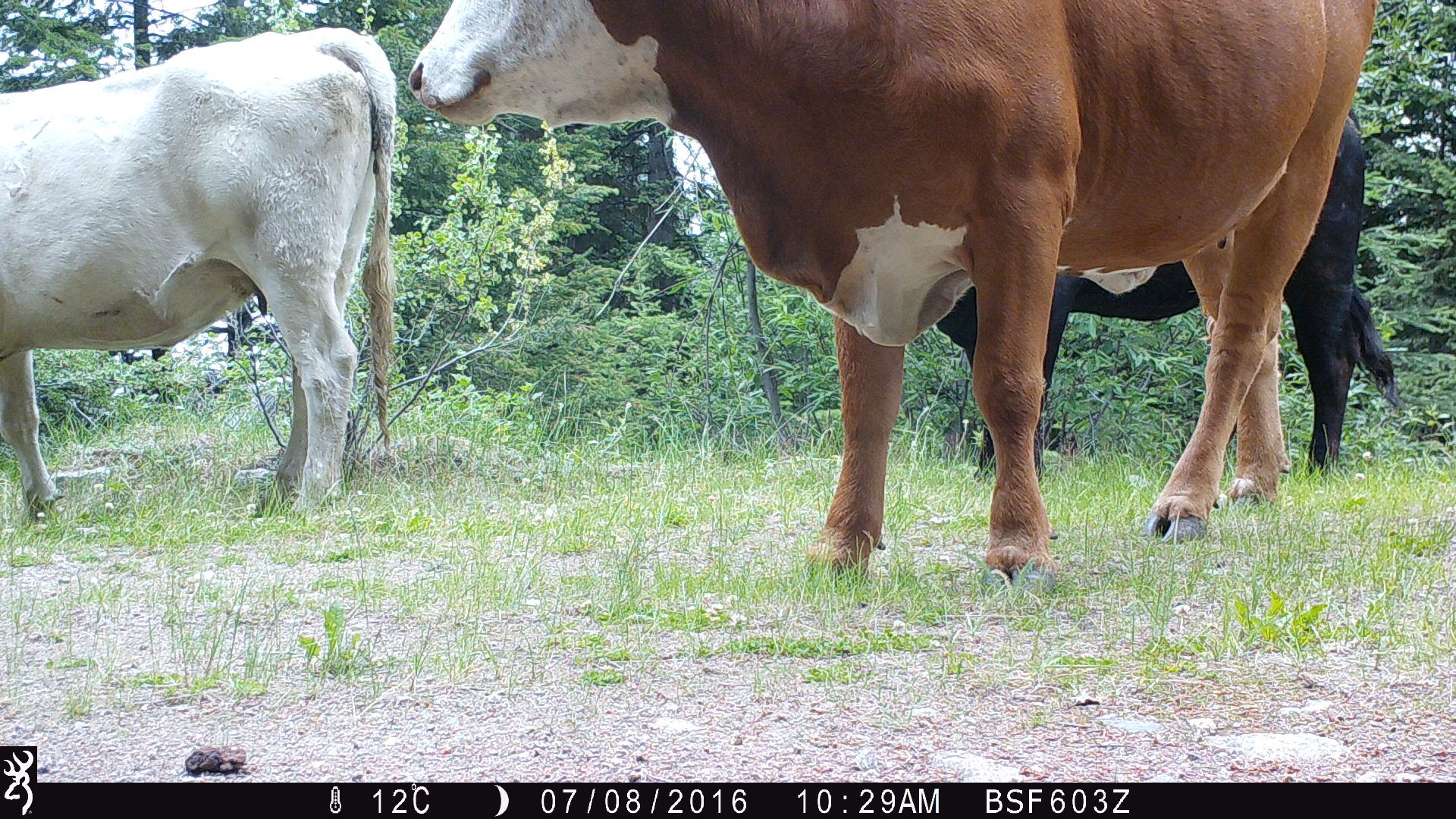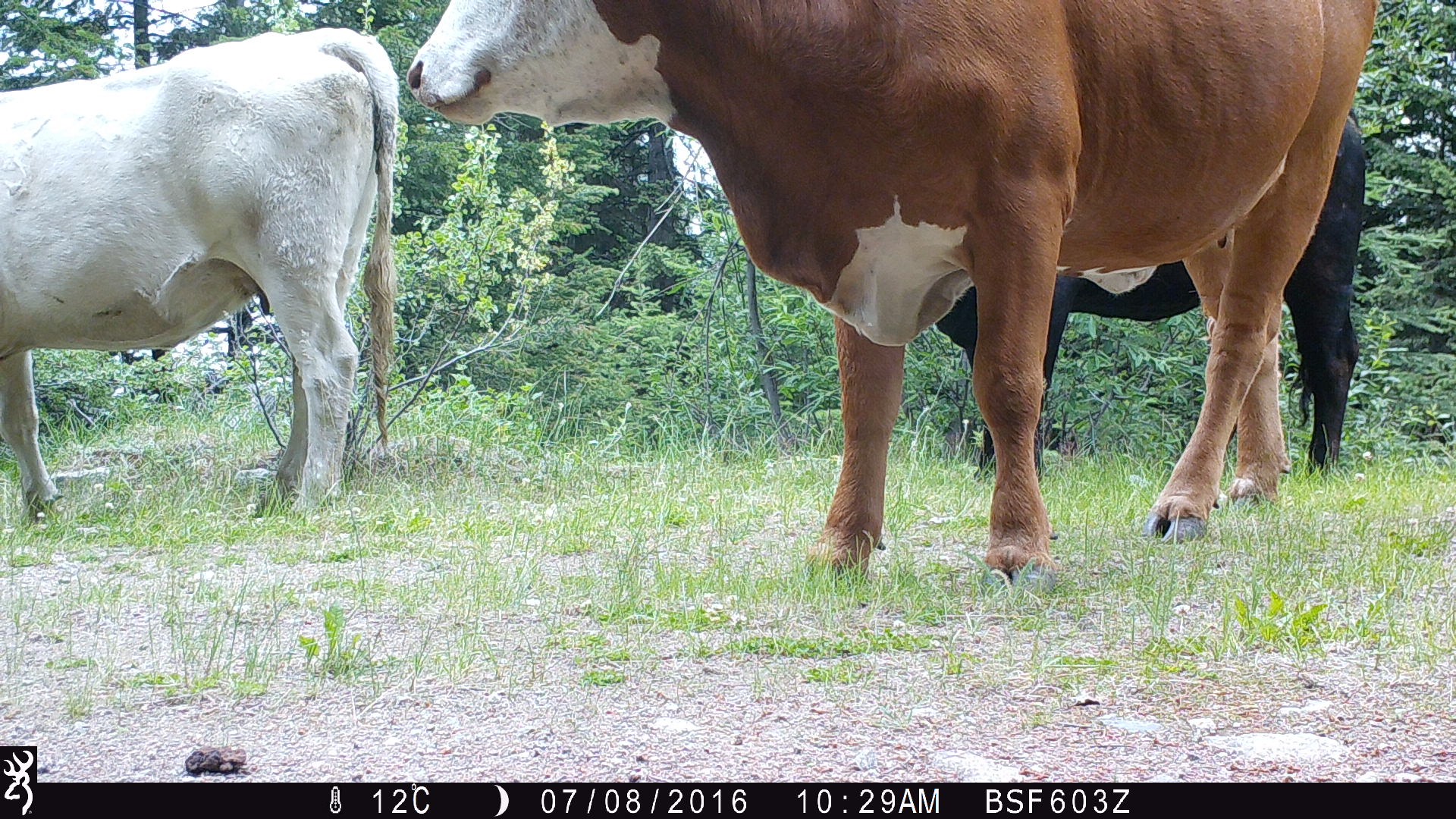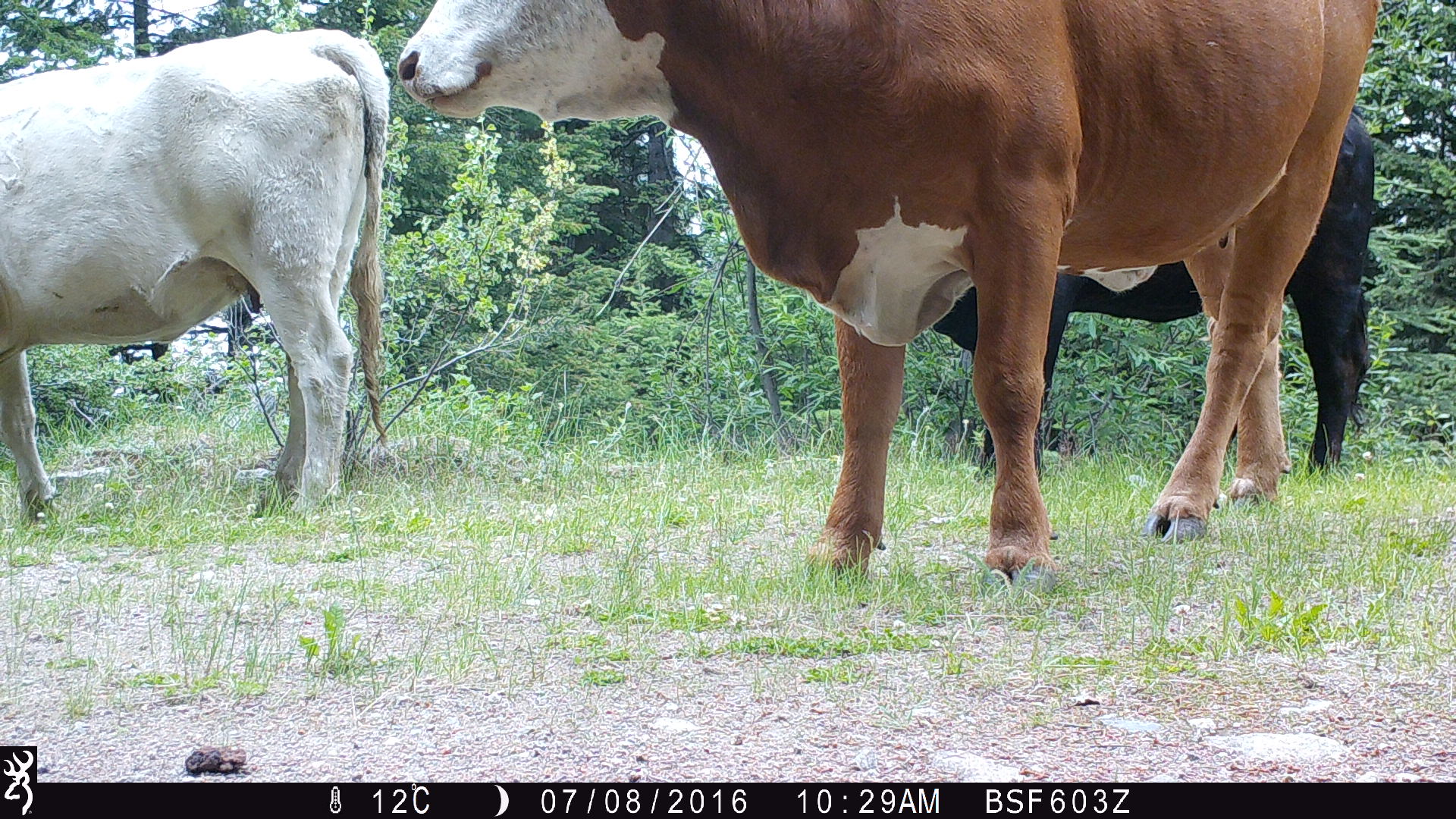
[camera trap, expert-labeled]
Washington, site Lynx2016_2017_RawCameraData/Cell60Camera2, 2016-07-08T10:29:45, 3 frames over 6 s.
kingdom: Animalia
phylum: Chordata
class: Mammalia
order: Artiodactyla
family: Bovidae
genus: Bos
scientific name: Bos taurus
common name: domestic cattle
Domestic cattle (Bos taurus). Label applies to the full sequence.